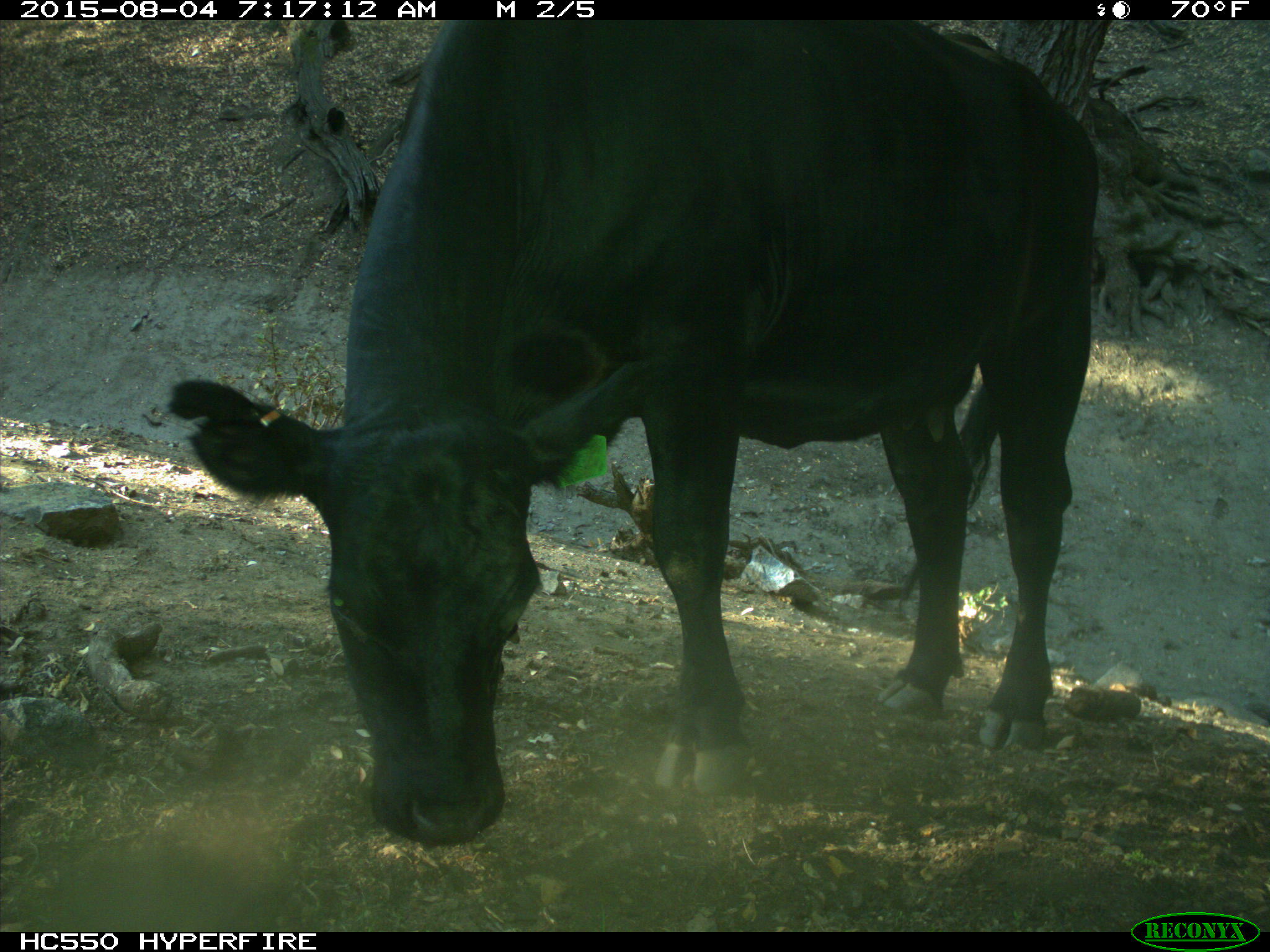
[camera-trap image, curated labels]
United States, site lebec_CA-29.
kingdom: Animalia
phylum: Chordata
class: Mammalia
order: Artiodactyla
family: Bovidae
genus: Bos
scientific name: Bos taurus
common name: domestic cow